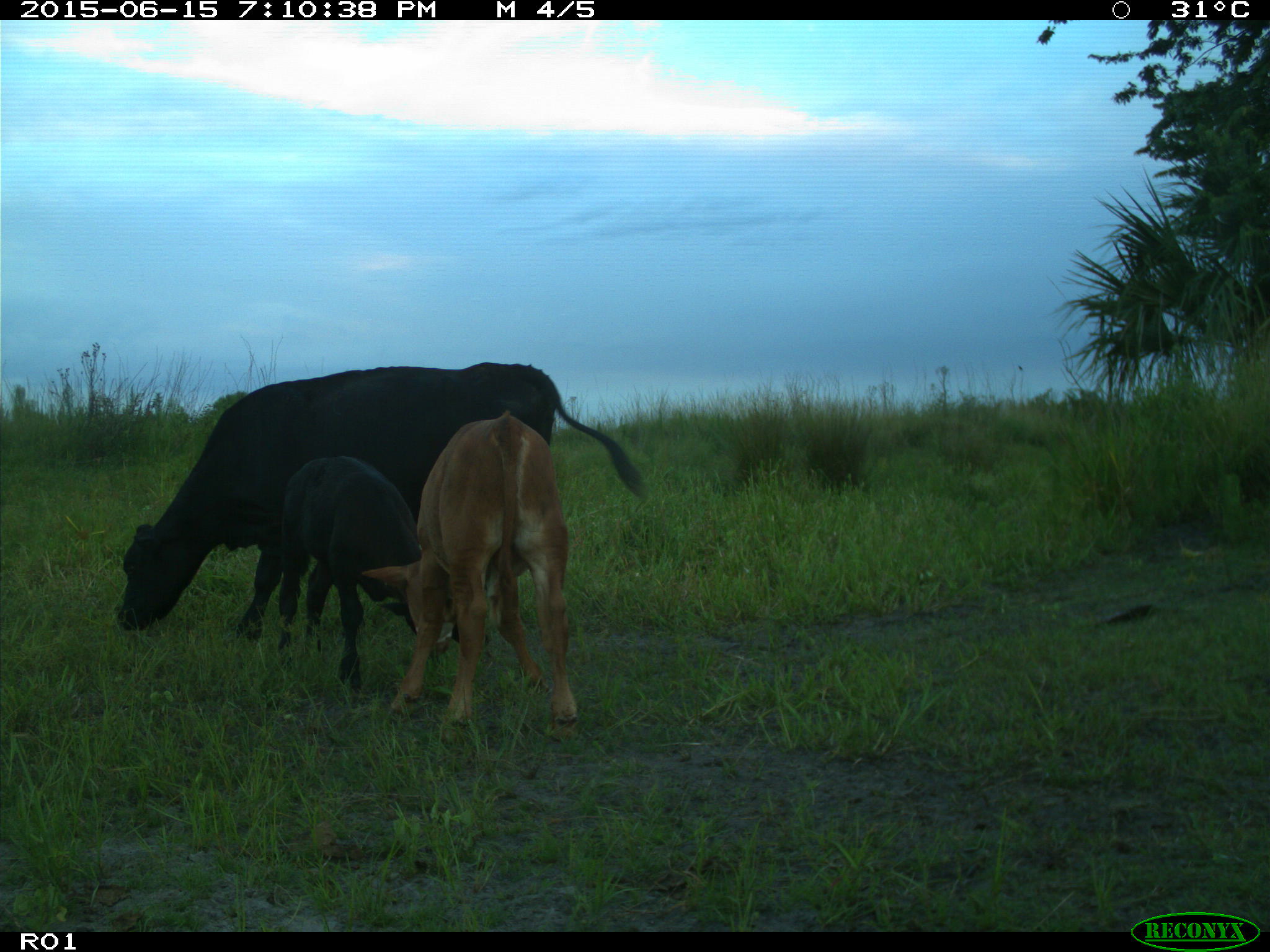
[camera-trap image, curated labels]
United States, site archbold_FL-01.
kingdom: Animalia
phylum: Chordata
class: Mammalia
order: Artiodactyla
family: Bovidae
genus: Bos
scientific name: Bos taurus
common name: domestic cow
Bos taurus (domestic cow).